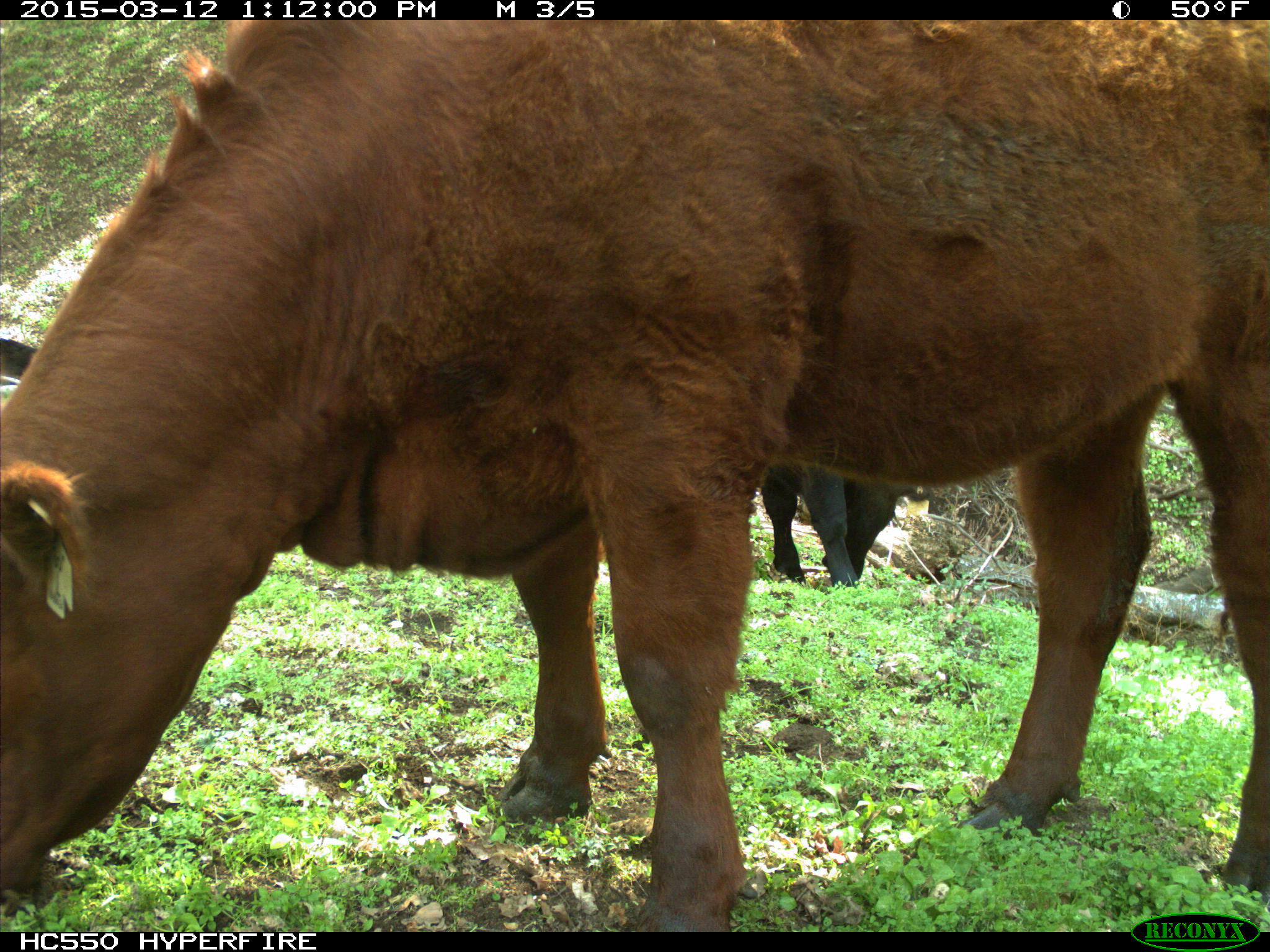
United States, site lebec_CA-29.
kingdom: Animalia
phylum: Chordata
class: Mammalia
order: Artiodactyla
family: Bovidae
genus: Bos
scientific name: Bos taurus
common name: domestic cow